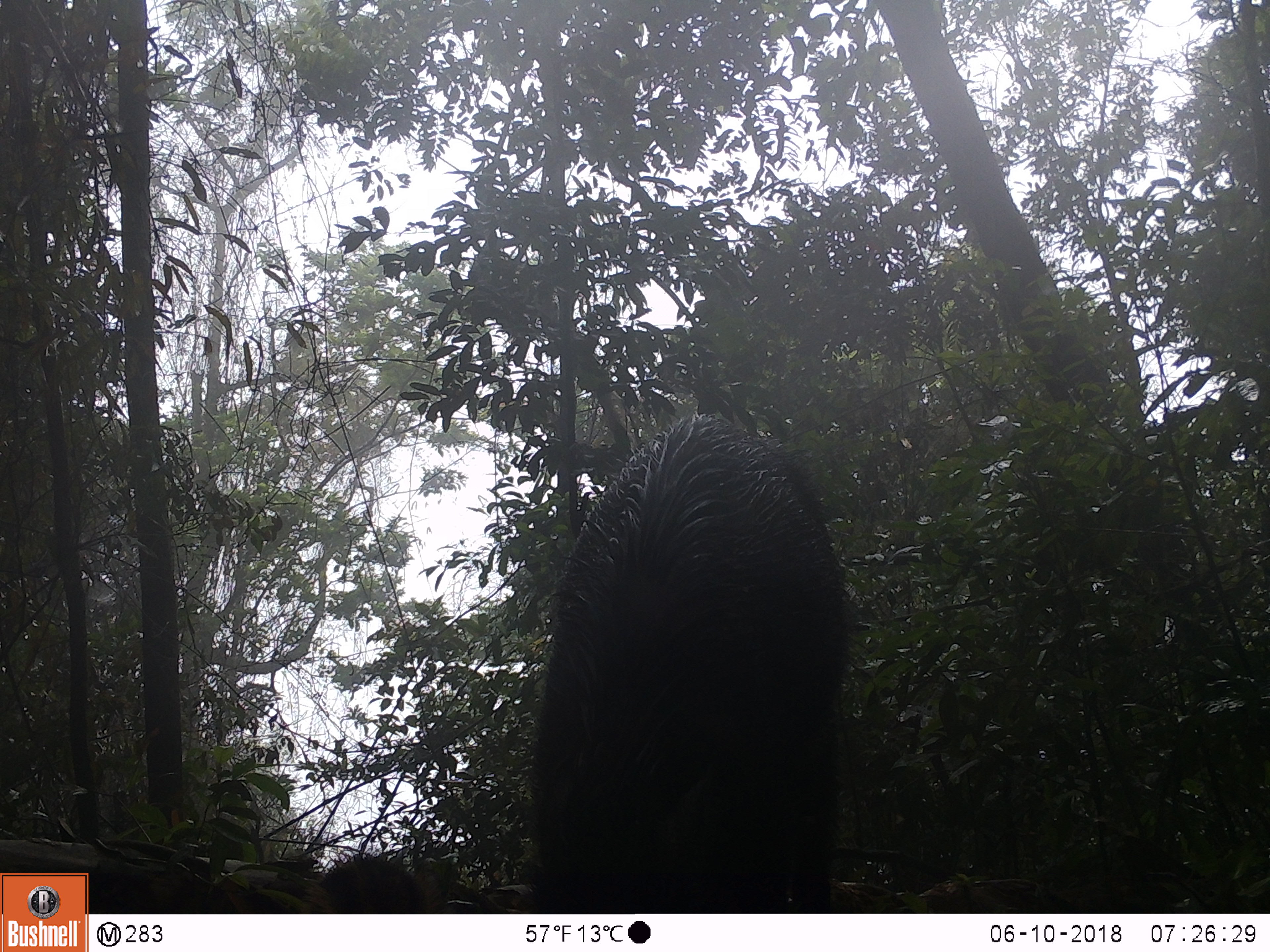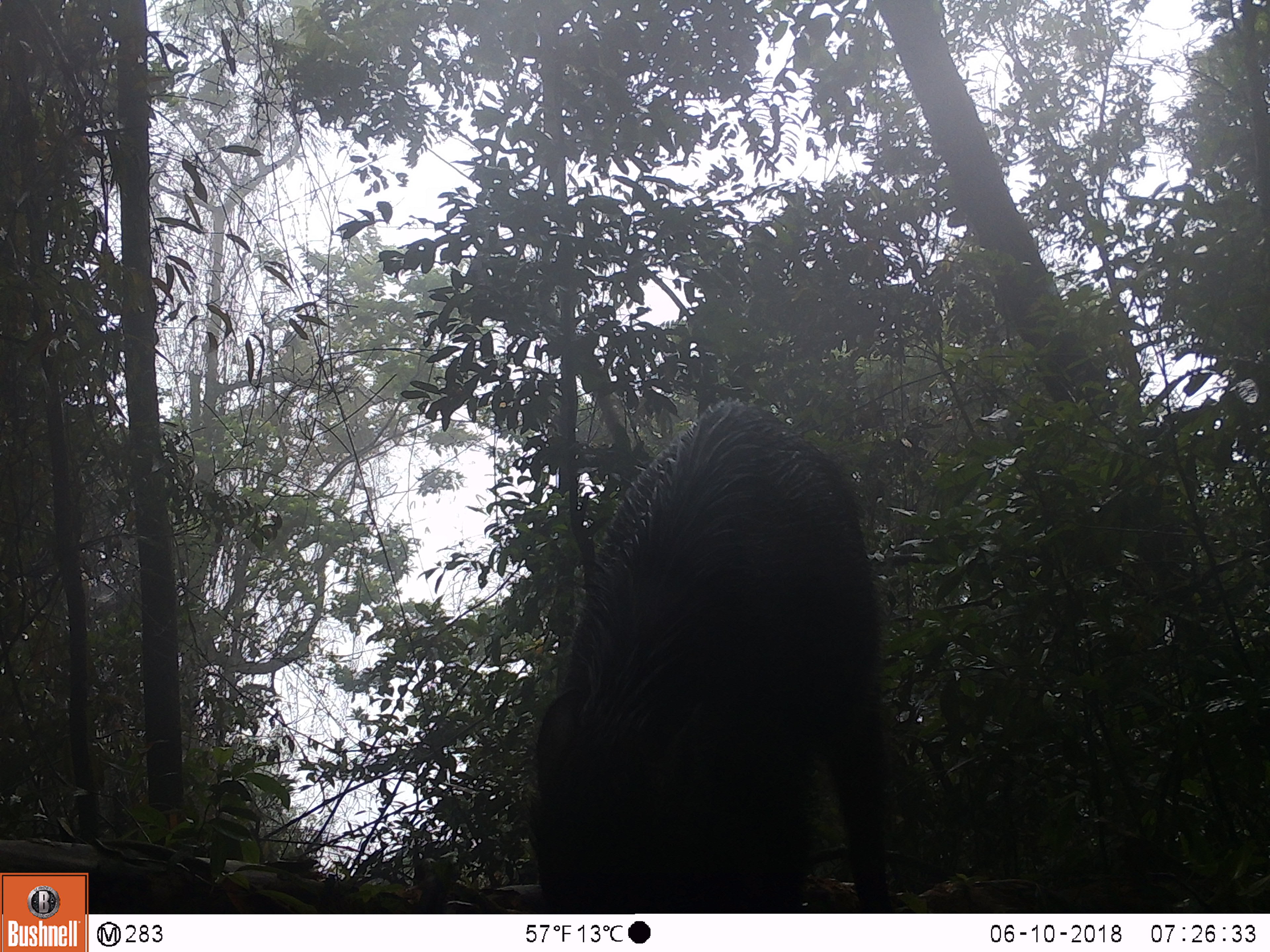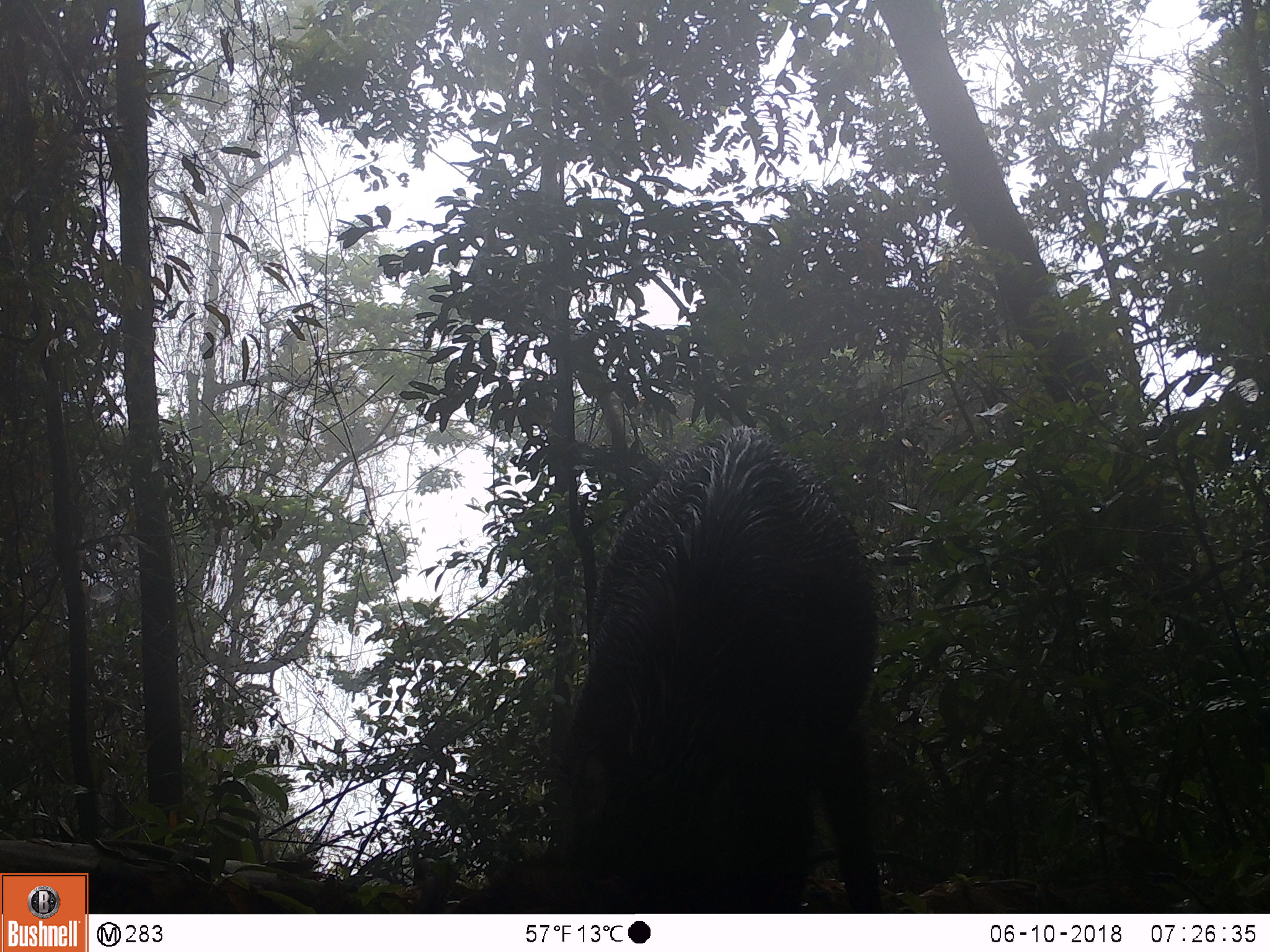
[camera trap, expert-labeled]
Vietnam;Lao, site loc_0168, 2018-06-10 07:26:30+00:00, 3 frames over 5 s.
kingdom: Animalia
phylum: Chordata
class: Mammalia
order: Artiodactyla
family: Suidae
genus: Sus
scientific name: Sus scrofa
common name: eurasian wild pig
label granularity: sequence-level